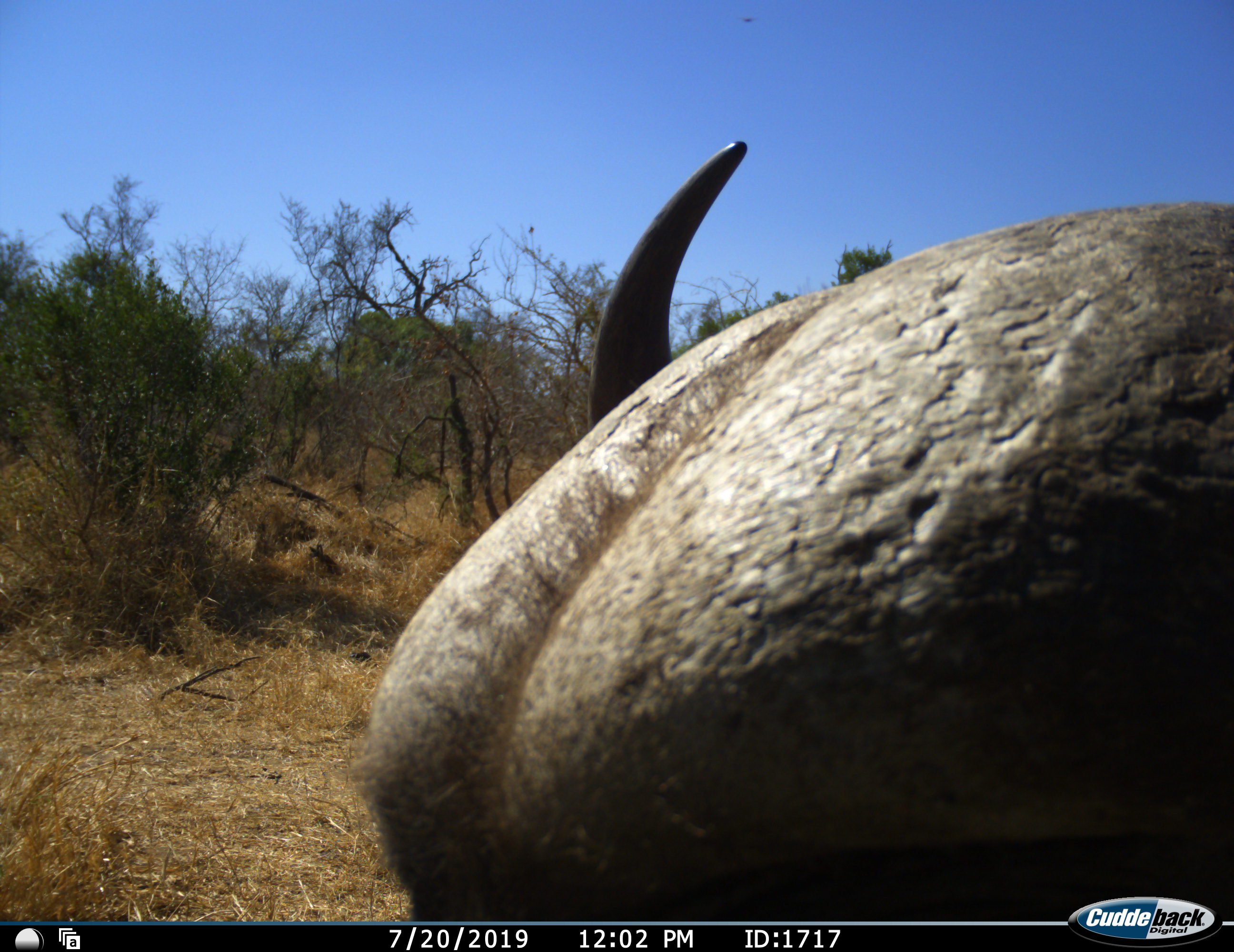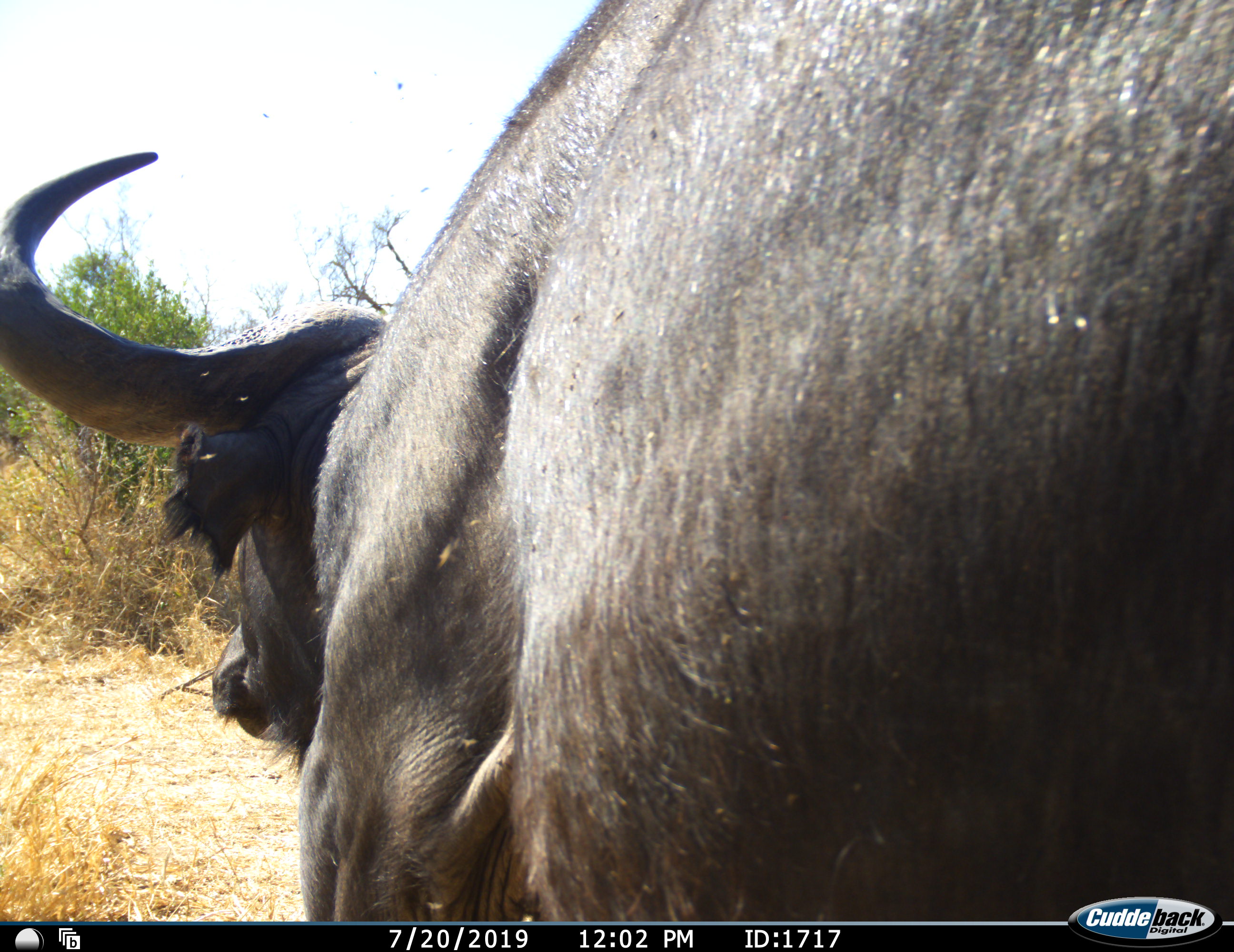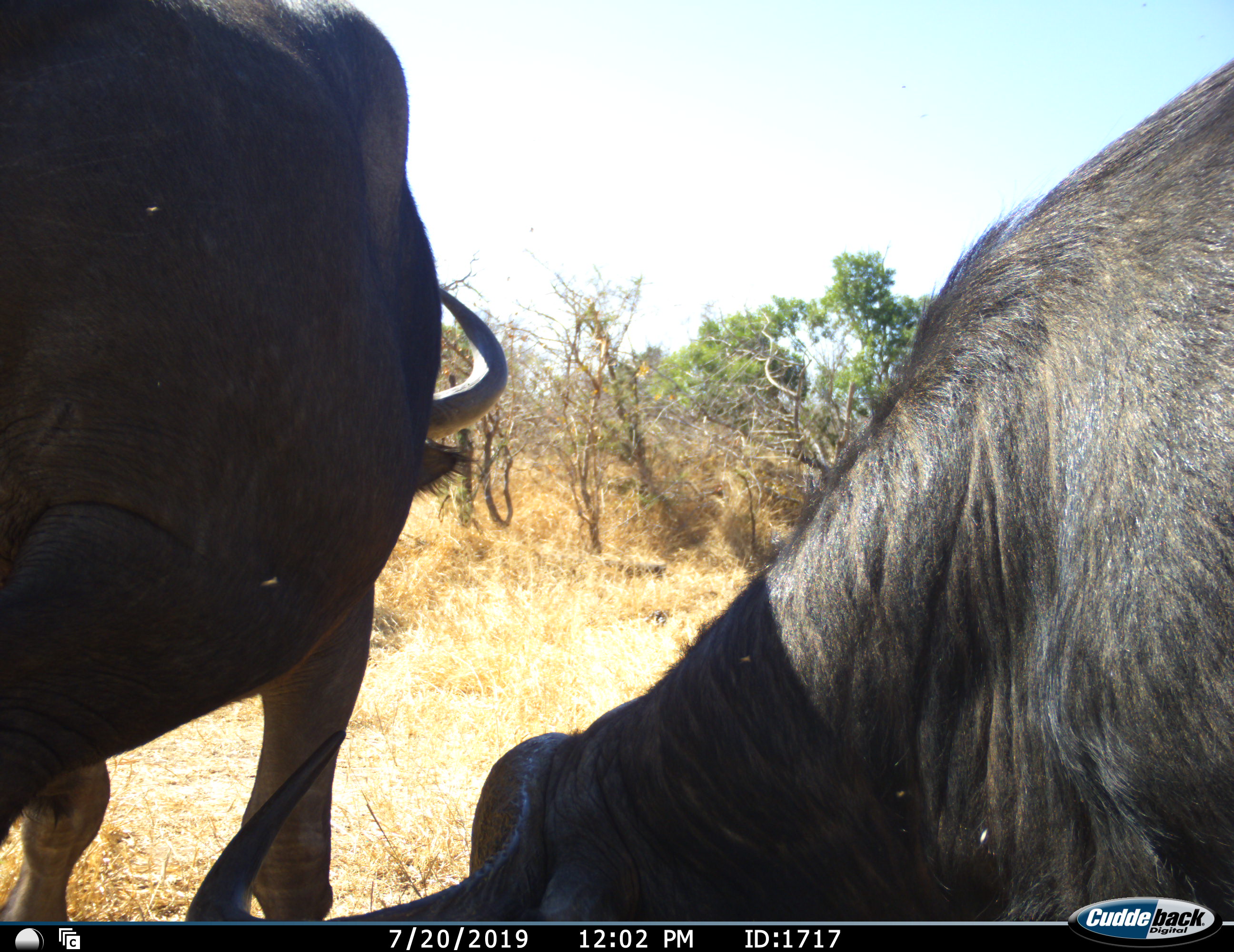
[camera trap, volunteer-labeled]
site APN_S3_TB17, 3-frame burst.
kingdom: Animalia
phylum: Chordata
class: Mammalia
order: Artiodactyla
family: Bovidae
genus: Syncerus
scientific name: Syncerus caffer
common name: african buffalo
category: buffalo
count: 2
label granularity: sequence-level